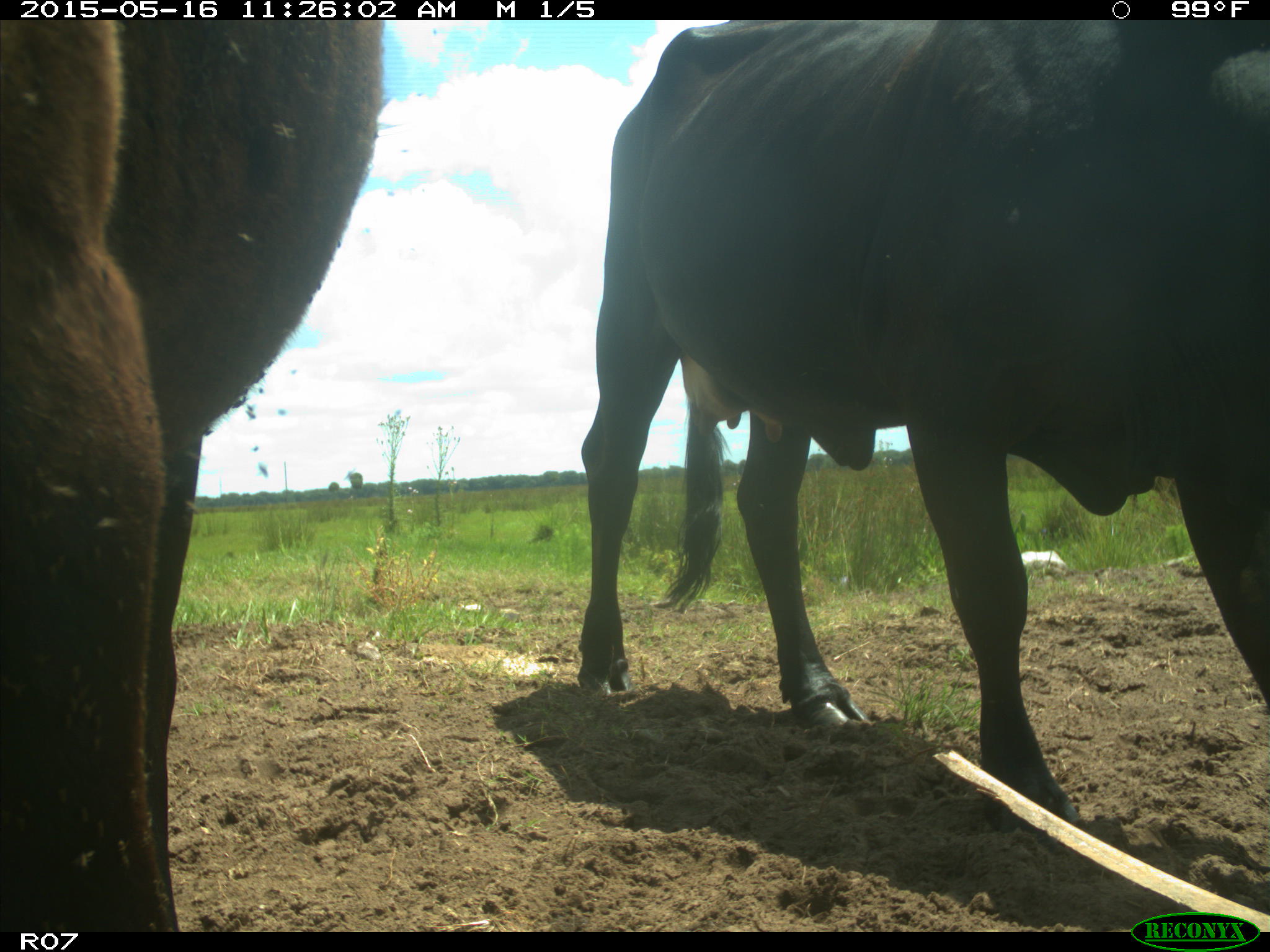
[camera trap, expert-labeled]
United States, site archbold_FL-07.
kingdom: Animalia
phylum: Chordata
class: Mammalia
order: Artiodactyla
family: Bovidae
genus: Bos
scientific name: Bos taurus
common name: domestic cow